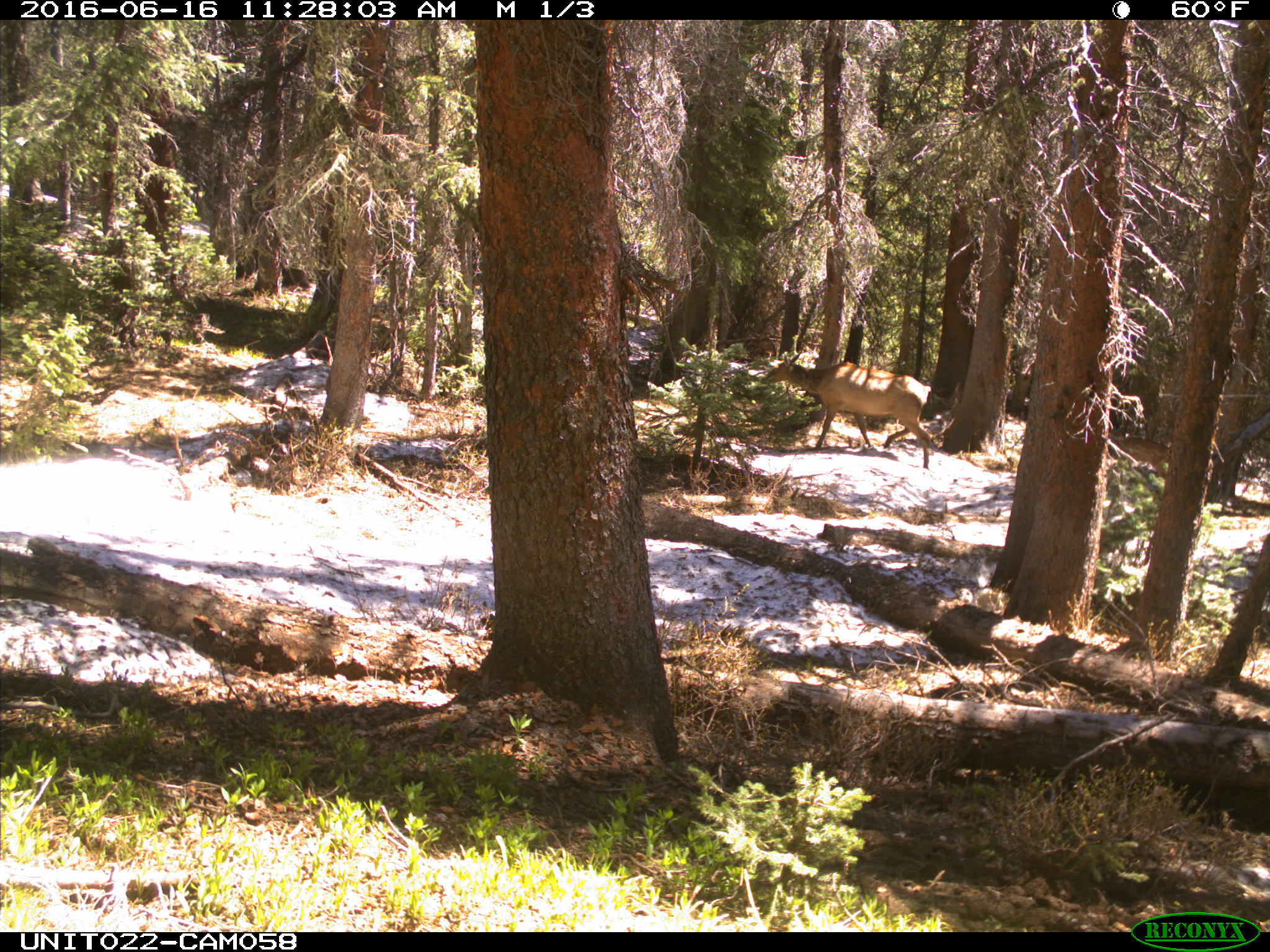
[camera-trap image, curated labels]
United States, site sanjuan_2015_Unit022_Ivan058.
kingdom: Animalia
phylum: Chordata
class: Mammalia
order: Artiodactyla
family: Cervidae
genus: Cervus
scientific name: Cervus elaphus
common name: red deer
Cervus elaphus (red deer).